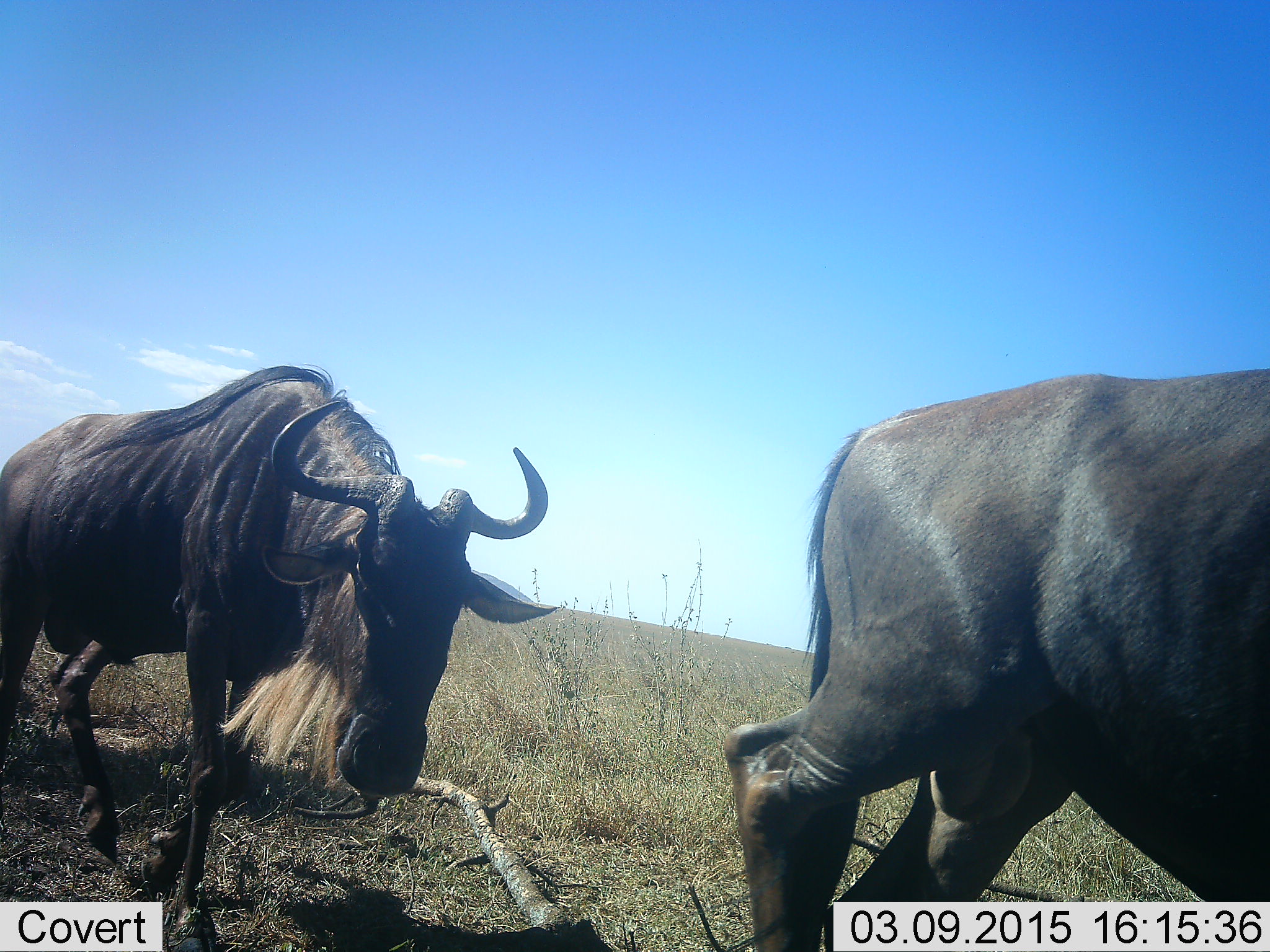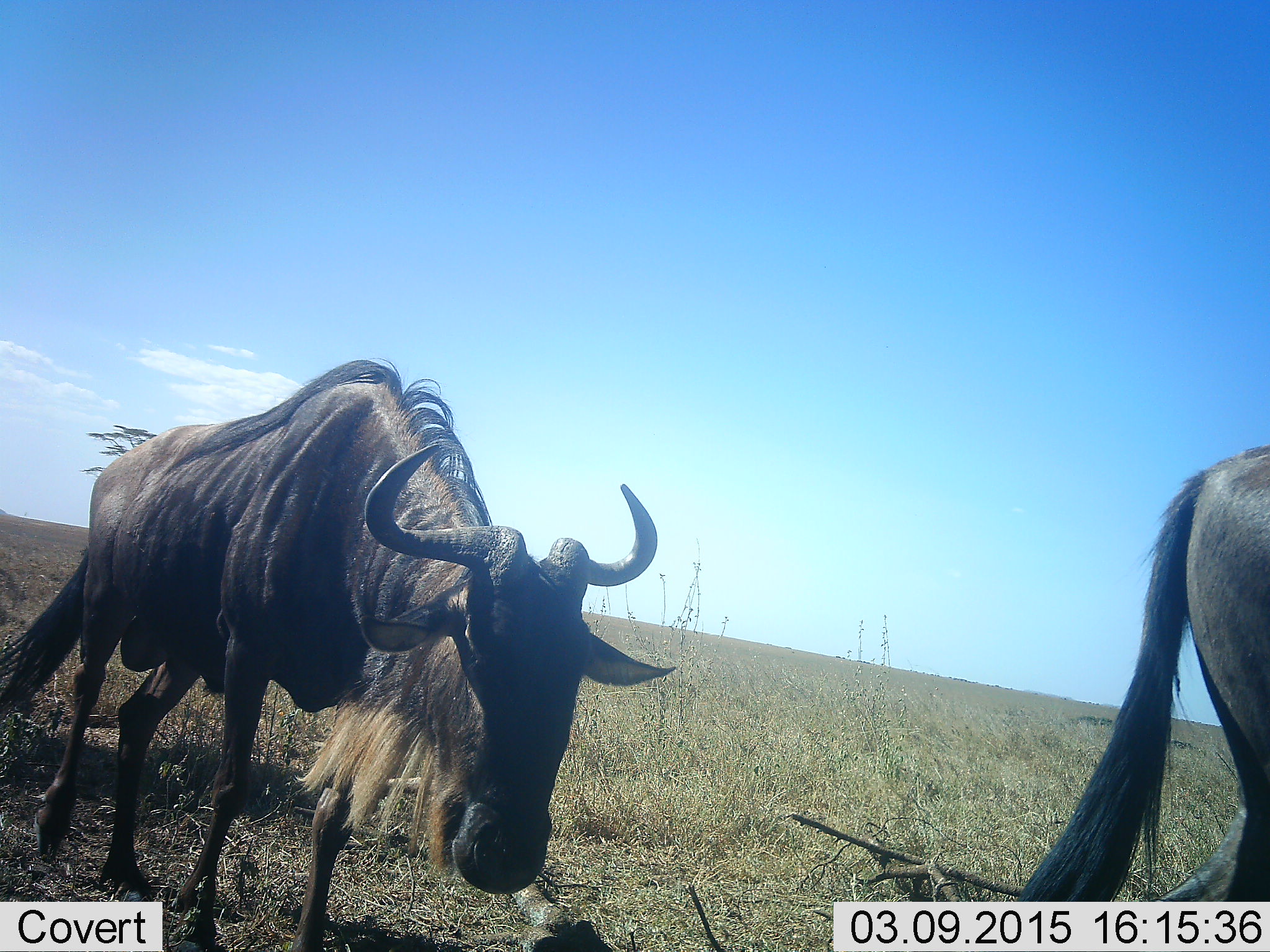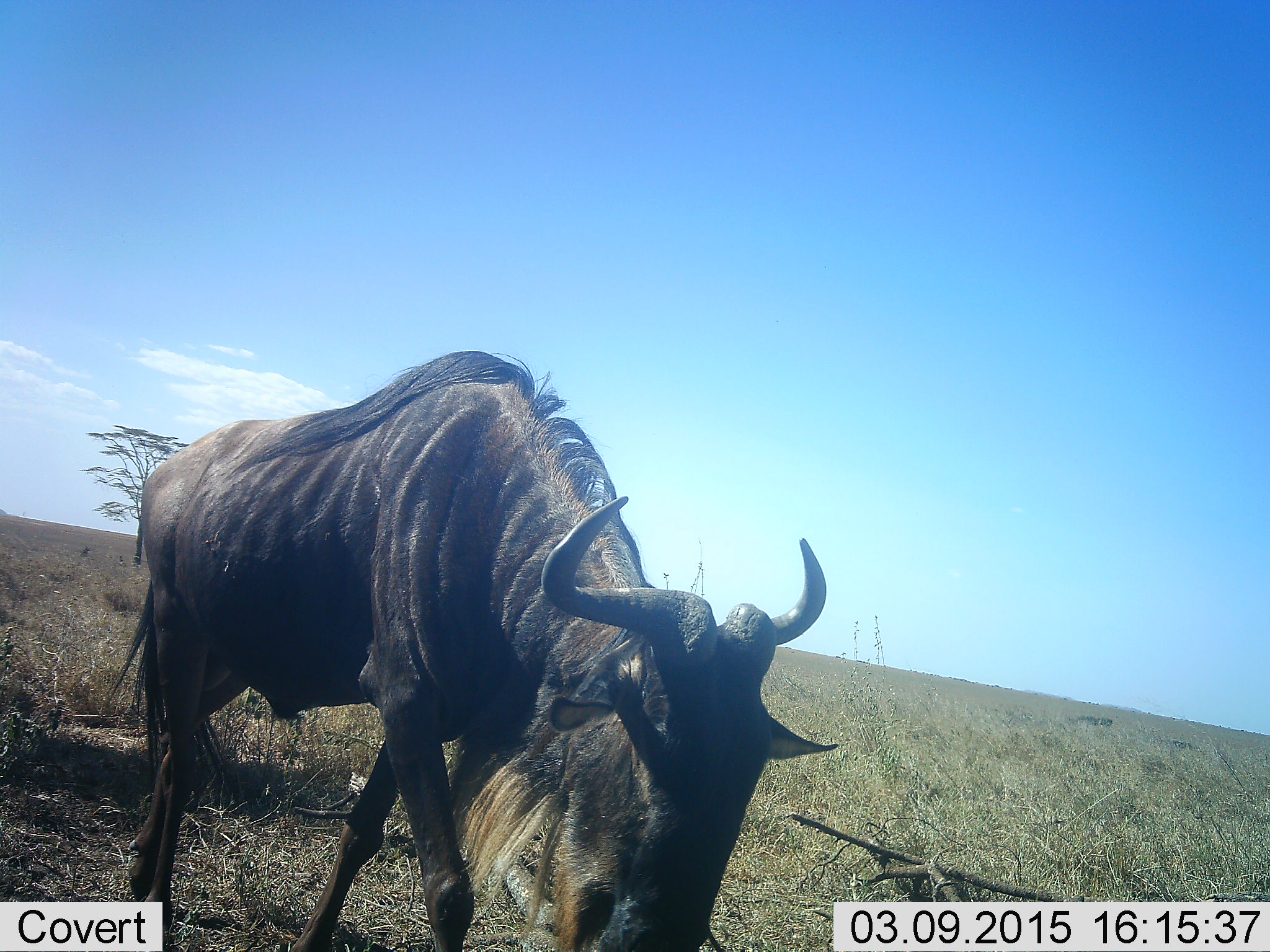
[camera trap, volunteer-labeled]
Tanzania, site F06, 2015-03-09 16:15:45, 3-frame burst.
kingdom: Animalia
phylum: Chordata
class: Mammalia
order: Artiodactyla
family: Bovidae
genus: Connochaetes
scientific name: Connochaetes taurinus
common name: blue wildebeest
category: wildebeest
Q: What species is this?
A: Wildebeest (blue wildebeest) (Connochaetes taurinus).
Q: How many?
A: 2.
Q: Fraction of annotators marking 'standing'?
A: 10%.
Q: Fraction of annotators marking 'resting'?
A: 0%.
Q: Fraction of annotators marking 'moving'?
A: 90%.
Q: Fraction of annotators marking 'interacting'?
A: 0%.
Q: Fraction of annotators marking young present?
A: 0%.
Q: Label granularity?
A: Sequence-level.